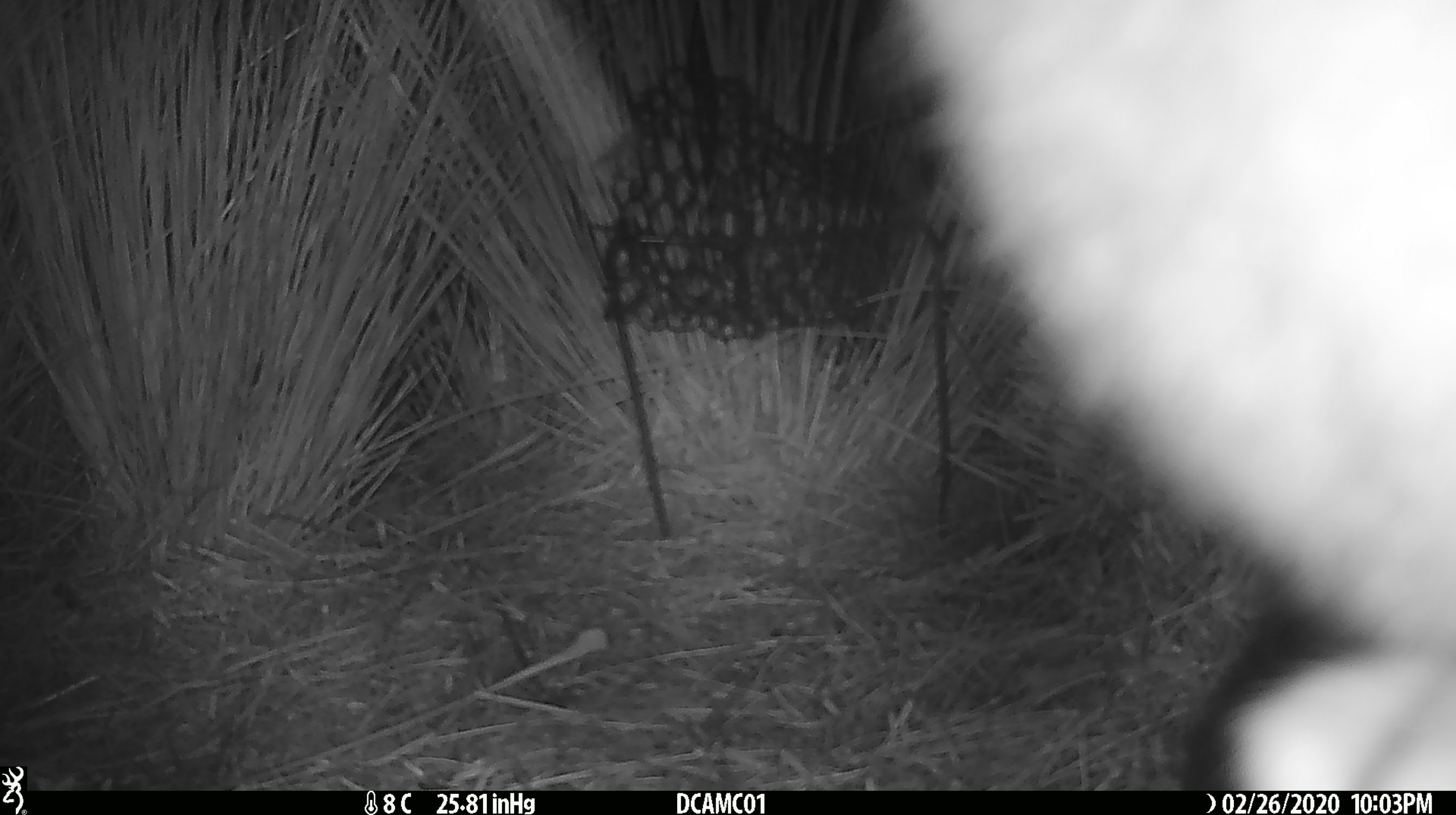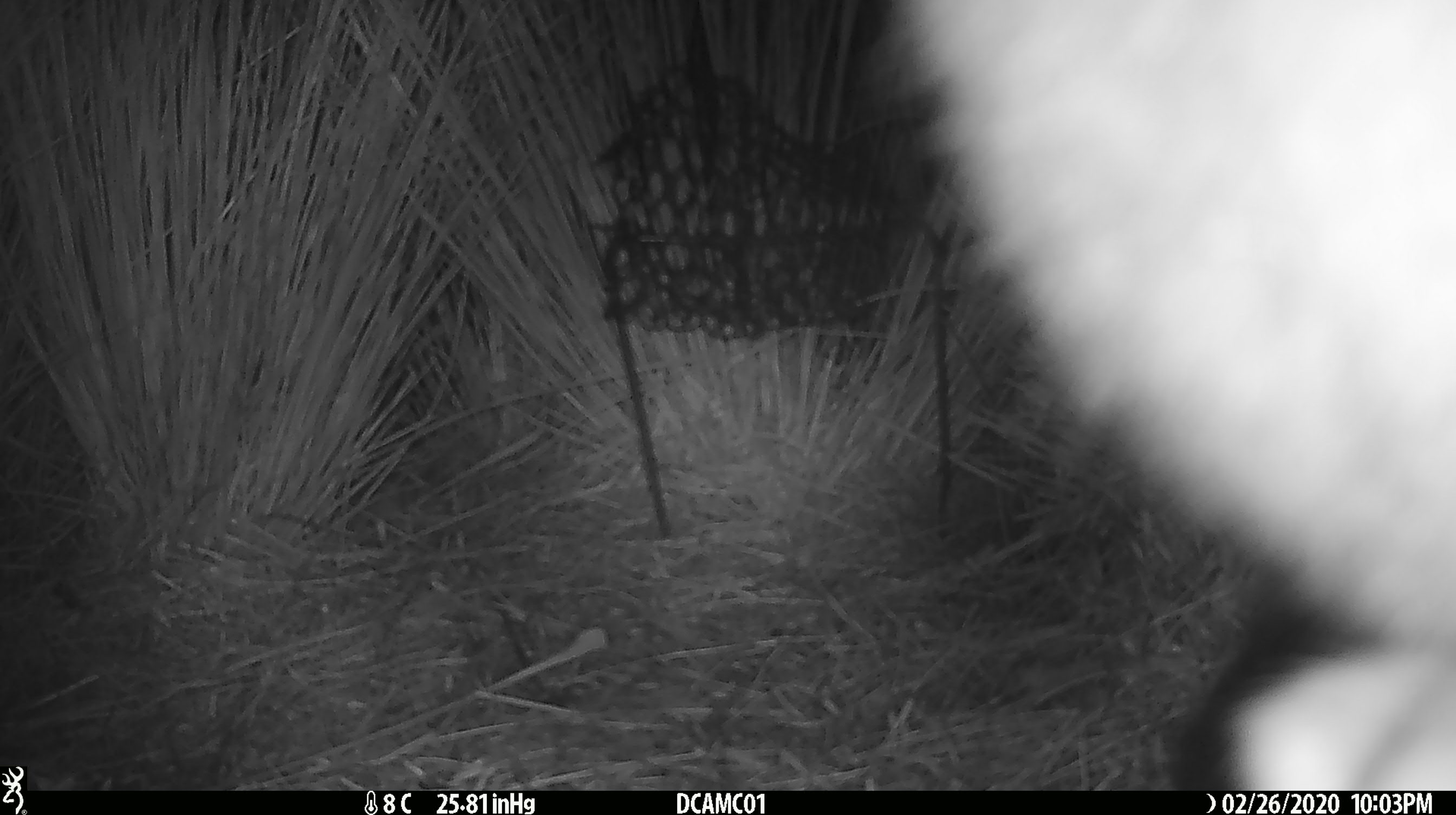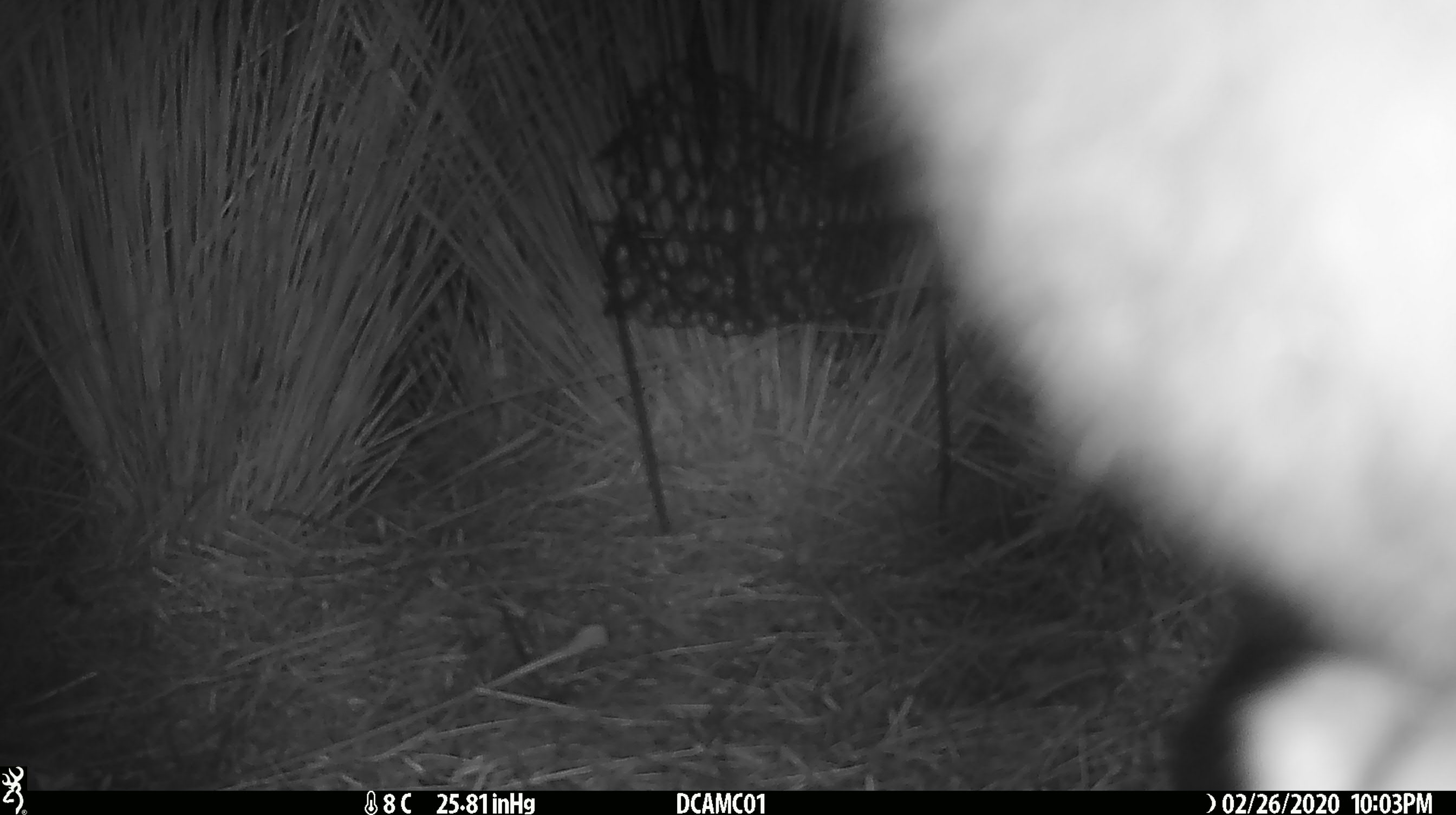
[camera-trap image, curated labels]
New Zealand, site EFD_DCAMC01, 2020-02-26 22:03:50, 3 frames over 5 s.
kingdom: Animalia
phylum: Chordata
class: Mammalia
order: Diprotodontia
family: Phalangeridae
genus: Trichosurus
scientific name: Trichosurus vulpecula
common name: common brushtail possum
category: possum